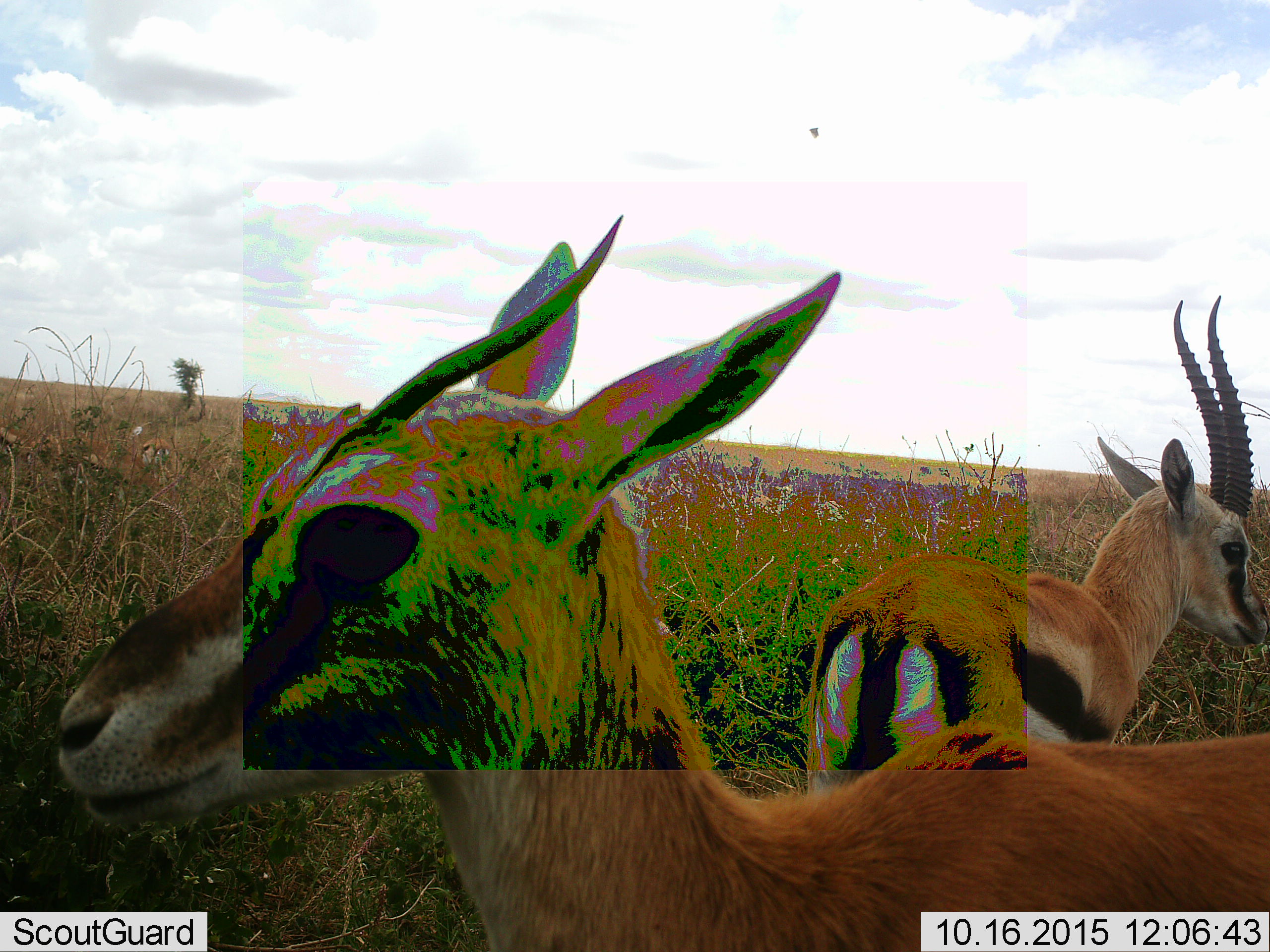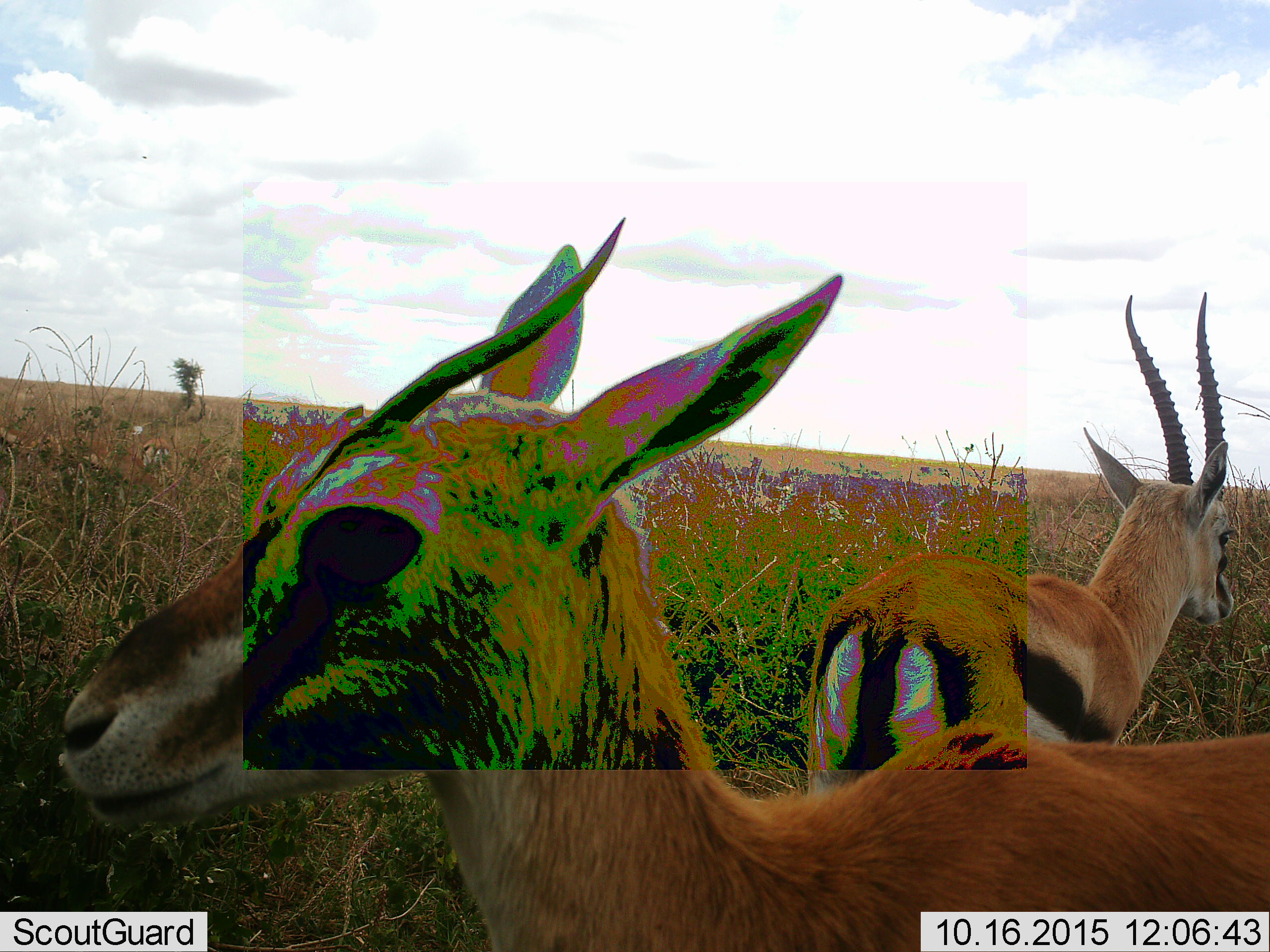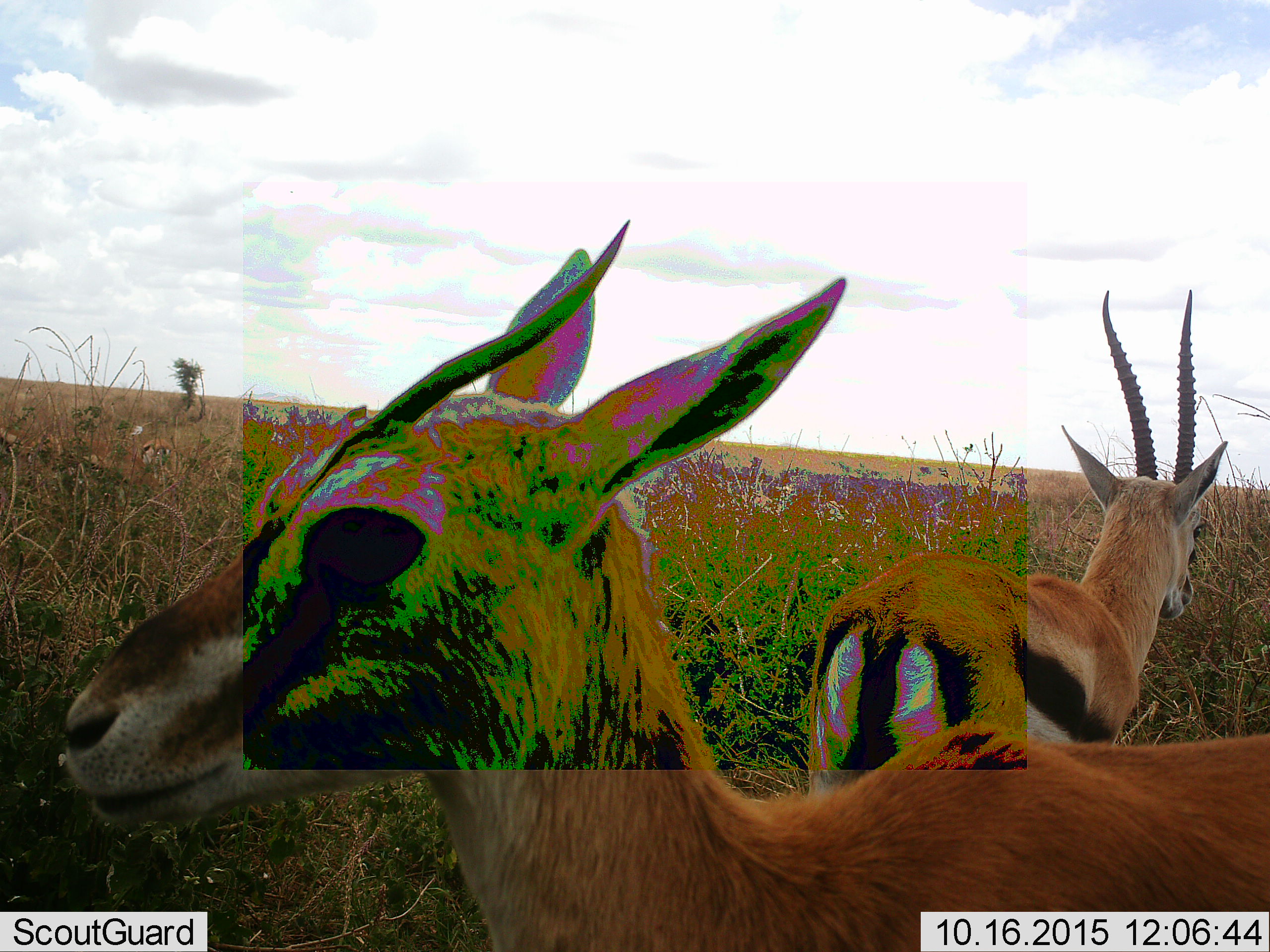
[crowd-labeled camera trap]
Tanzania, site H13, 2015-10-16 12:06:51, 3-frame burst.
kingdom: Animalia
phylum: Chordata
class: Mammalia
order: Artiodactyla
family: Bovidae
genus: Eudorcas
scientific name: Eudorcas thomsonii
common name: thomson's gazelle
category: gazellethomsons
Gazellethomsons (thomson's gazelle) (Eudorcas thomsonii), count 2. Behavior (volunteer vote fractions): standing 100%, resting 0%, moving 0%, interacting 10%. Young present (vote fraction): 0%. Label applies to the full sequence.